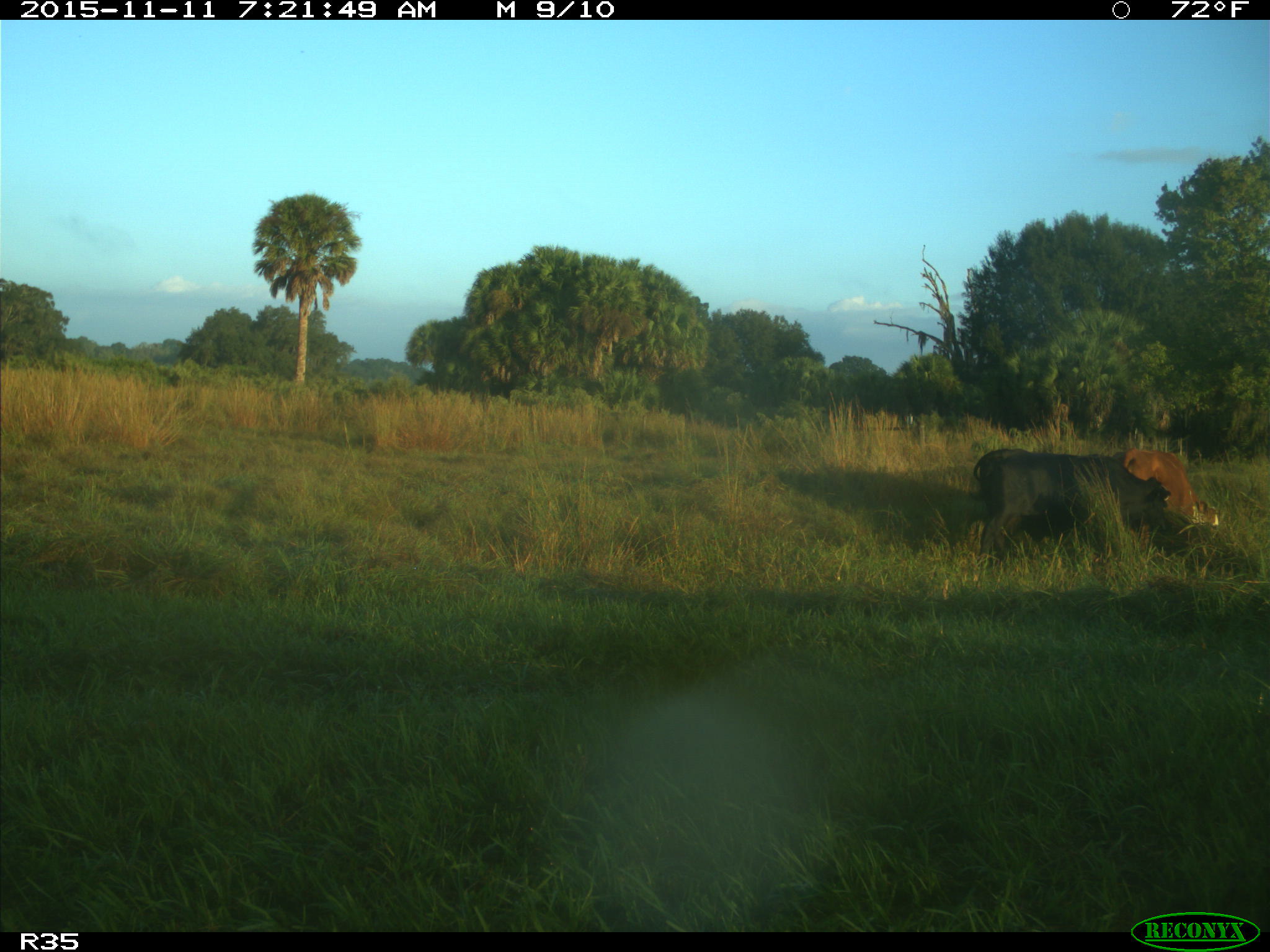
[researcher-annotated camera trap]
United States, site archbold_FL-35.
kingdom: Animalia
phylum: Chordata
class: Mammalia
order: Artiodactyla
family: Bovidae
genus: Bos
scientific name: Bos taurus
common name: domestic cow